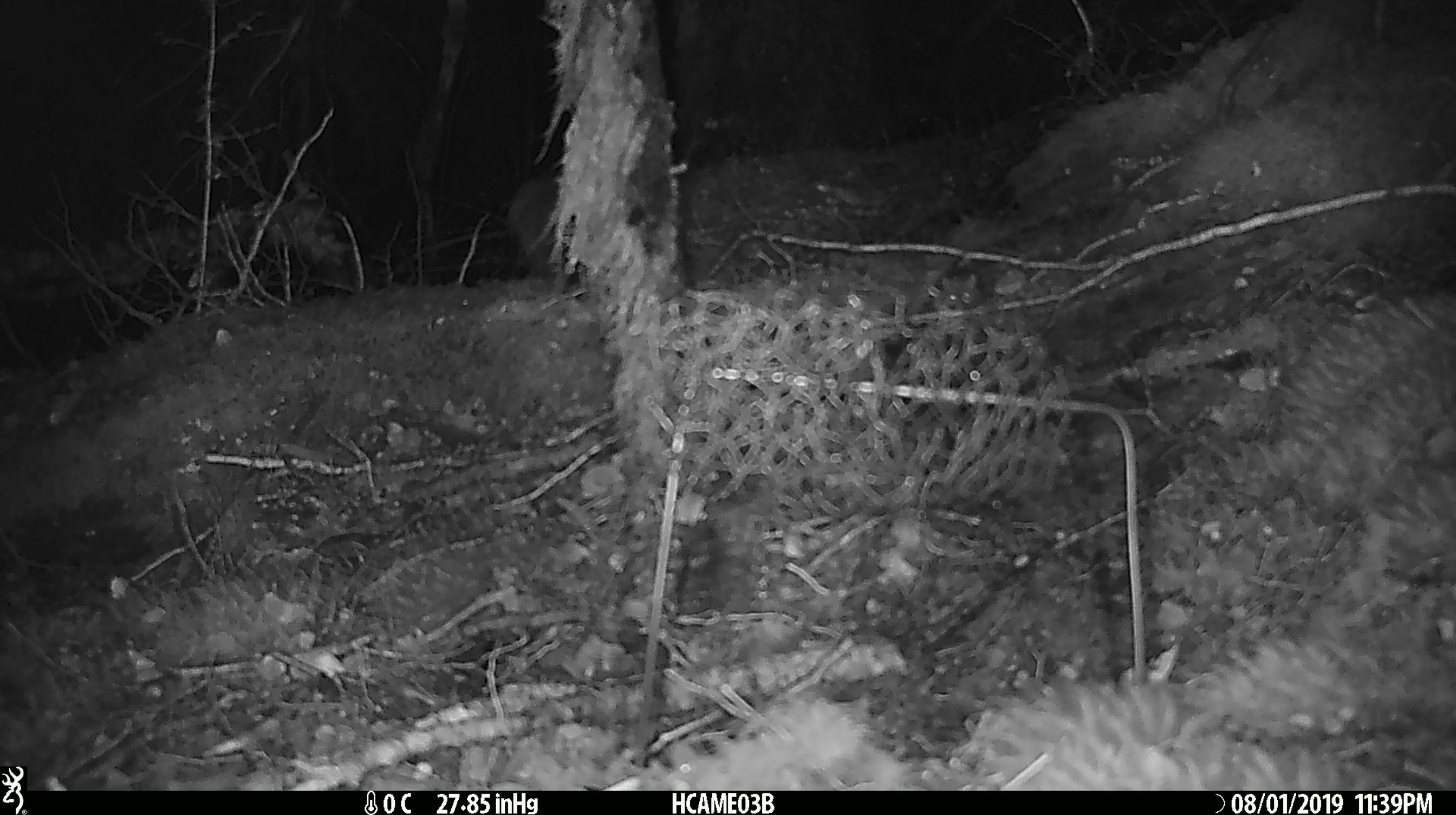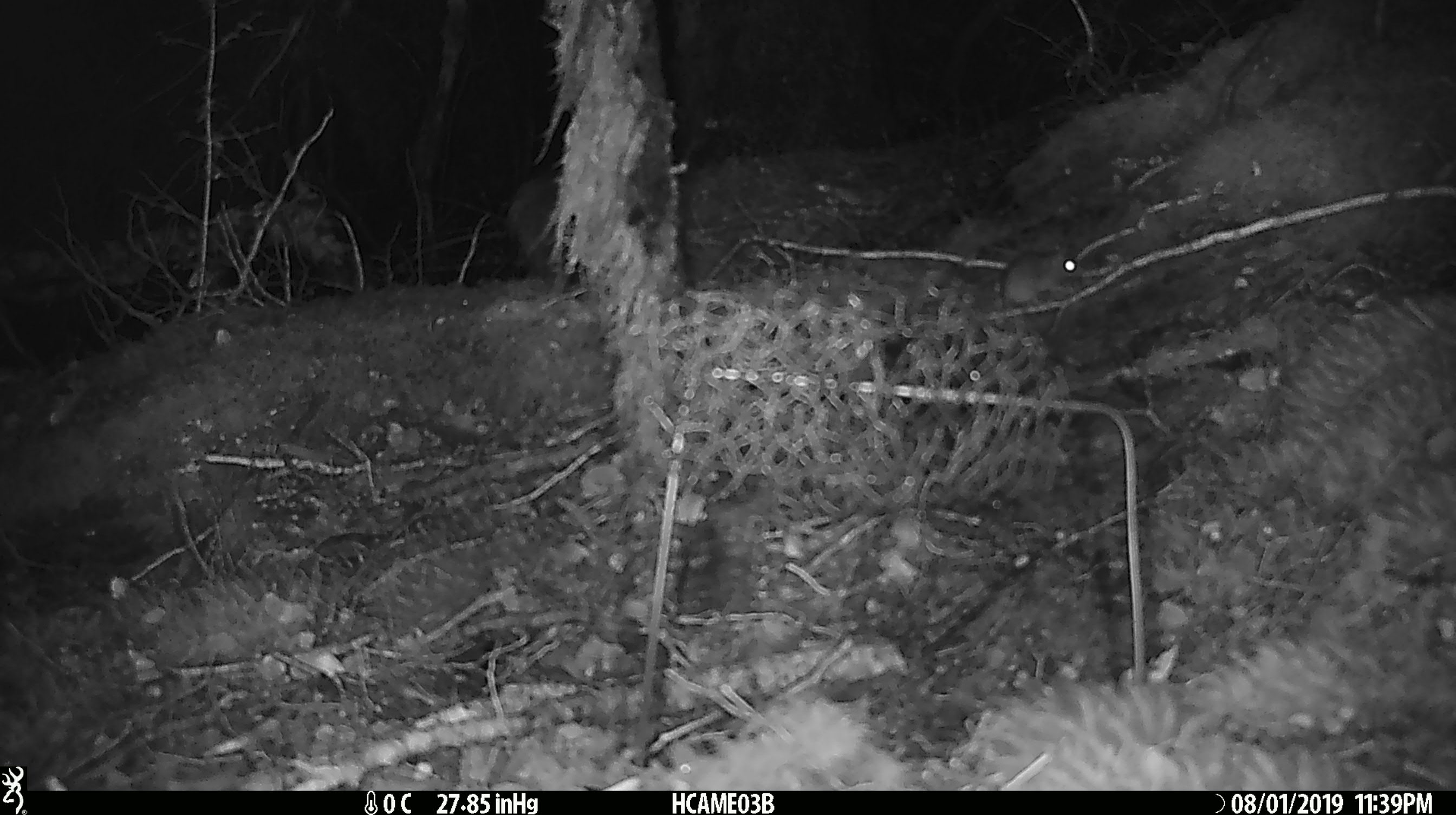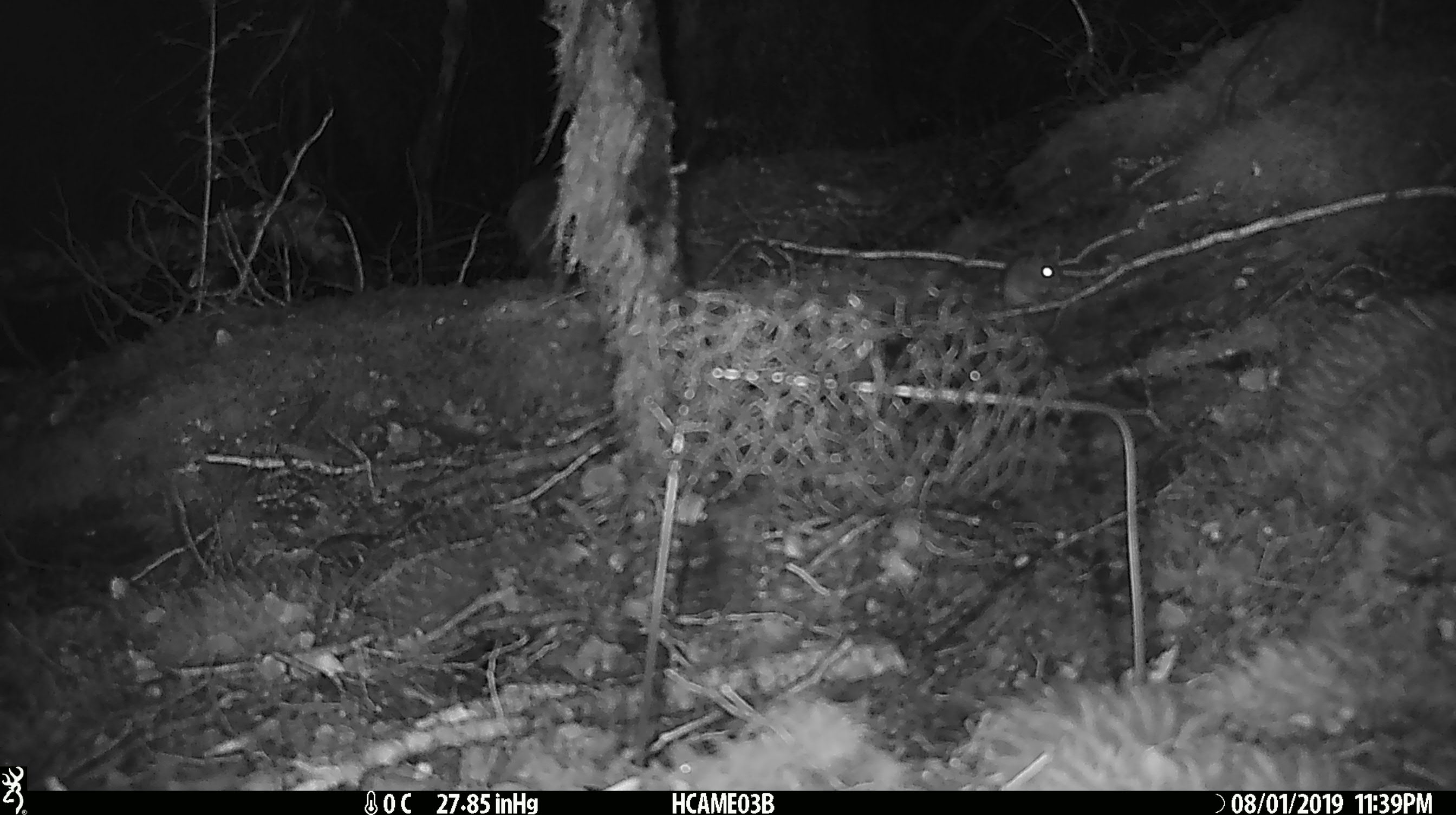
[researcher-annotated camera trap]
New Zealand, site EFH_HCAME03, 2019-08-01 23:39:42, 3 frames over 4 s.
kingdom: Animalia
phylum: Chordata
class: Mammalia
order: Rodentia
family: Muridae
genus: Mus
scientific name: Mus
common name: mouse